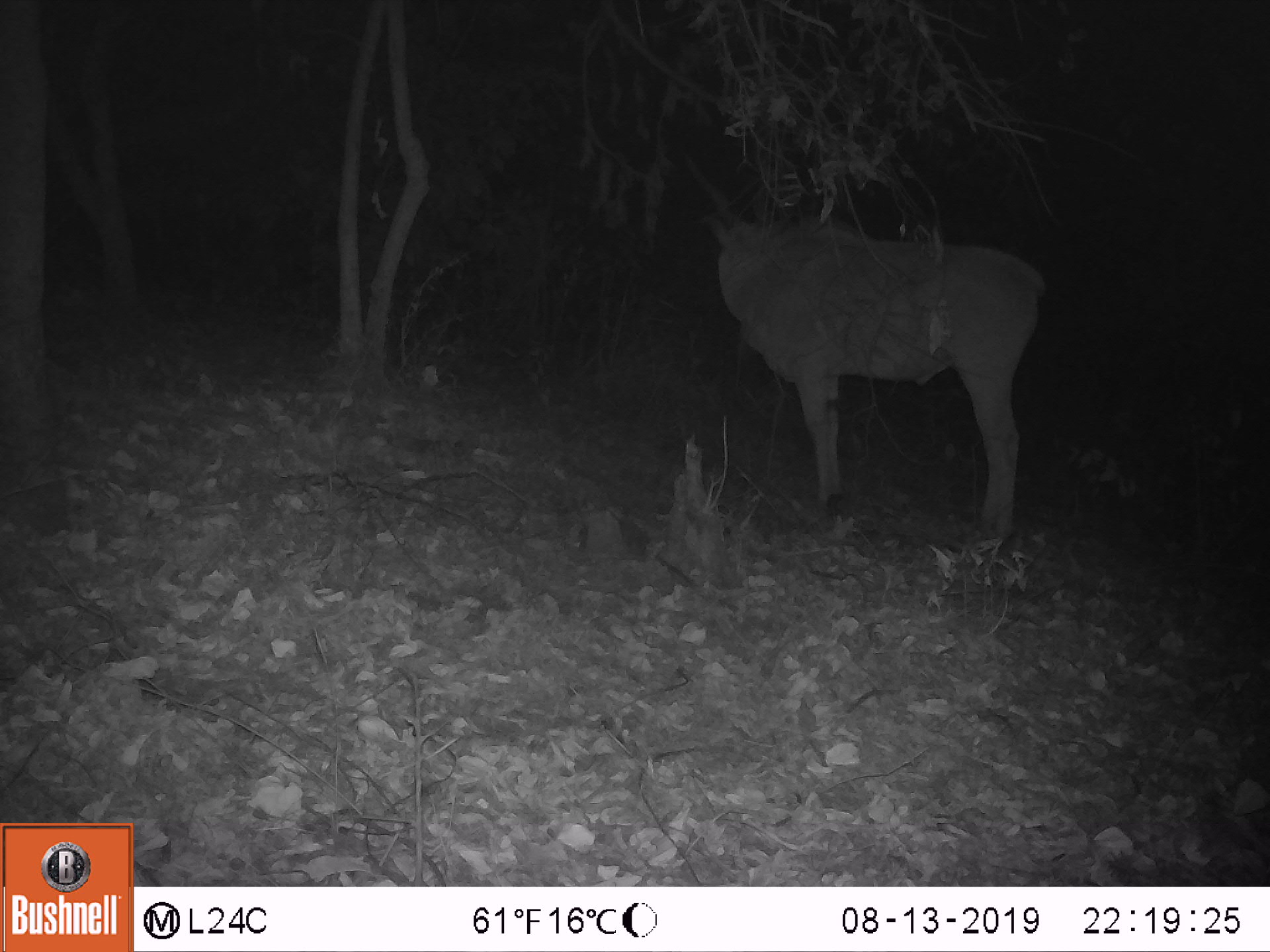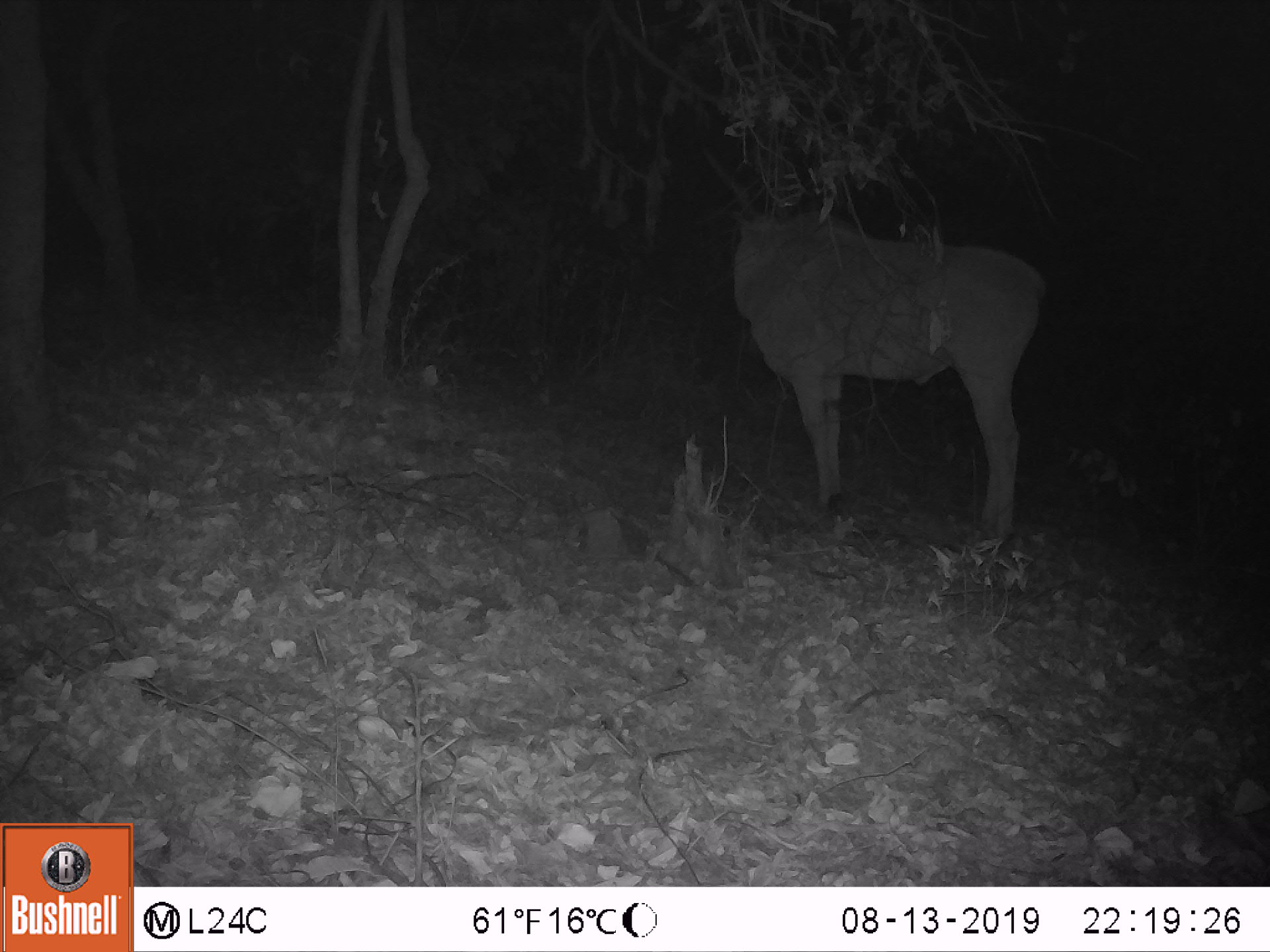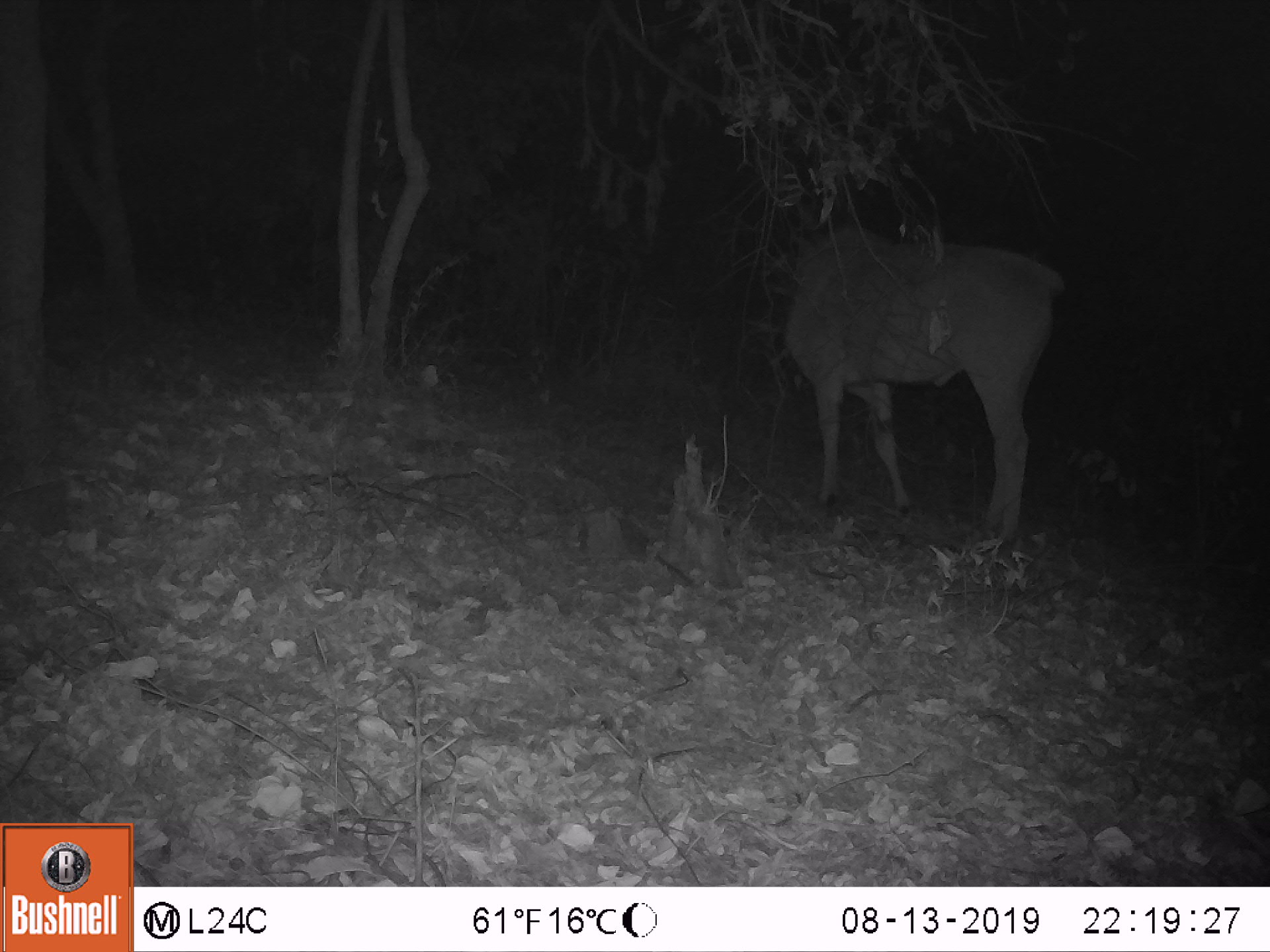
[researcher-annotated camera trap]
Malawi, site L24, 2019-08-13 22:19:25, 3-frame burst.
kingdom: Animalia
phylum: Chordata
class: Mammalia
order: Artiodactyla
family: Bovidae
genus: Tragelaphus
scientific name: Tragelaphus oryx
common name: common eland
Common eland (Tragelaphus oryx), count 1.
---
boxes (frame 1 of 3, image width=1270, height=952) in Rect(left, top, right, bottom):
common eland: Rect(669, 104, 1047, 544)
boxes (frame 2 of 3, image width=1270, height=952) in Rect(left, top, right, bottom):
common eland: Rect(696, 125, 1047, 559)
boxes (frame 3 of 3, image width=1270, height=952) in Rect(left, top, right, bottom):
common eland: Rect(744, 141, 1067, 550)